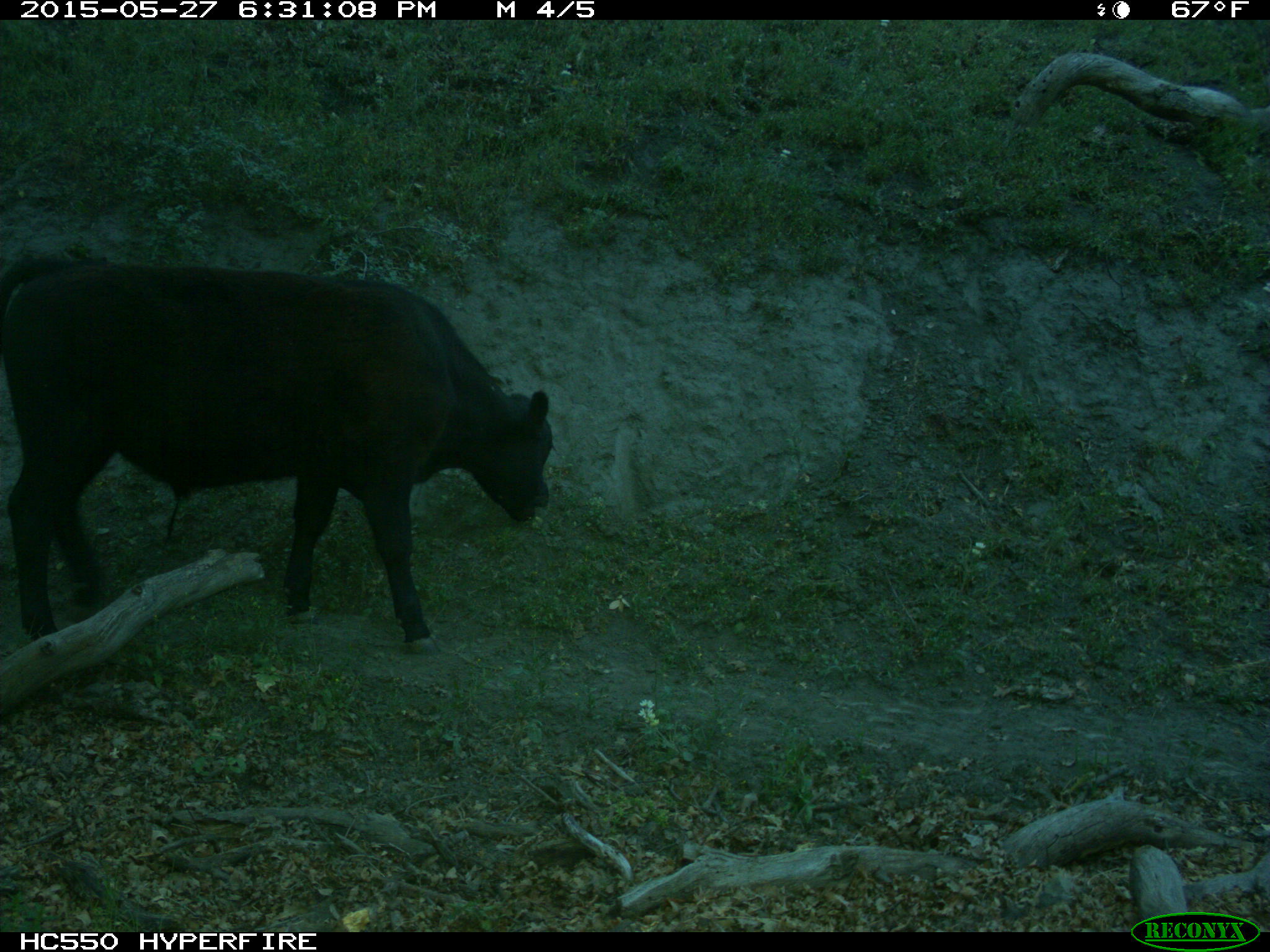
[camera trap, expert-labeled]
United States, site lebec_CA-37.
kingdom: Animalia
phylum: Chordata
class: Mammalia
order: Artiodactyla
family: Bovidae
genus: Bos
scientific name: Bos taurus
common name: domestic cow